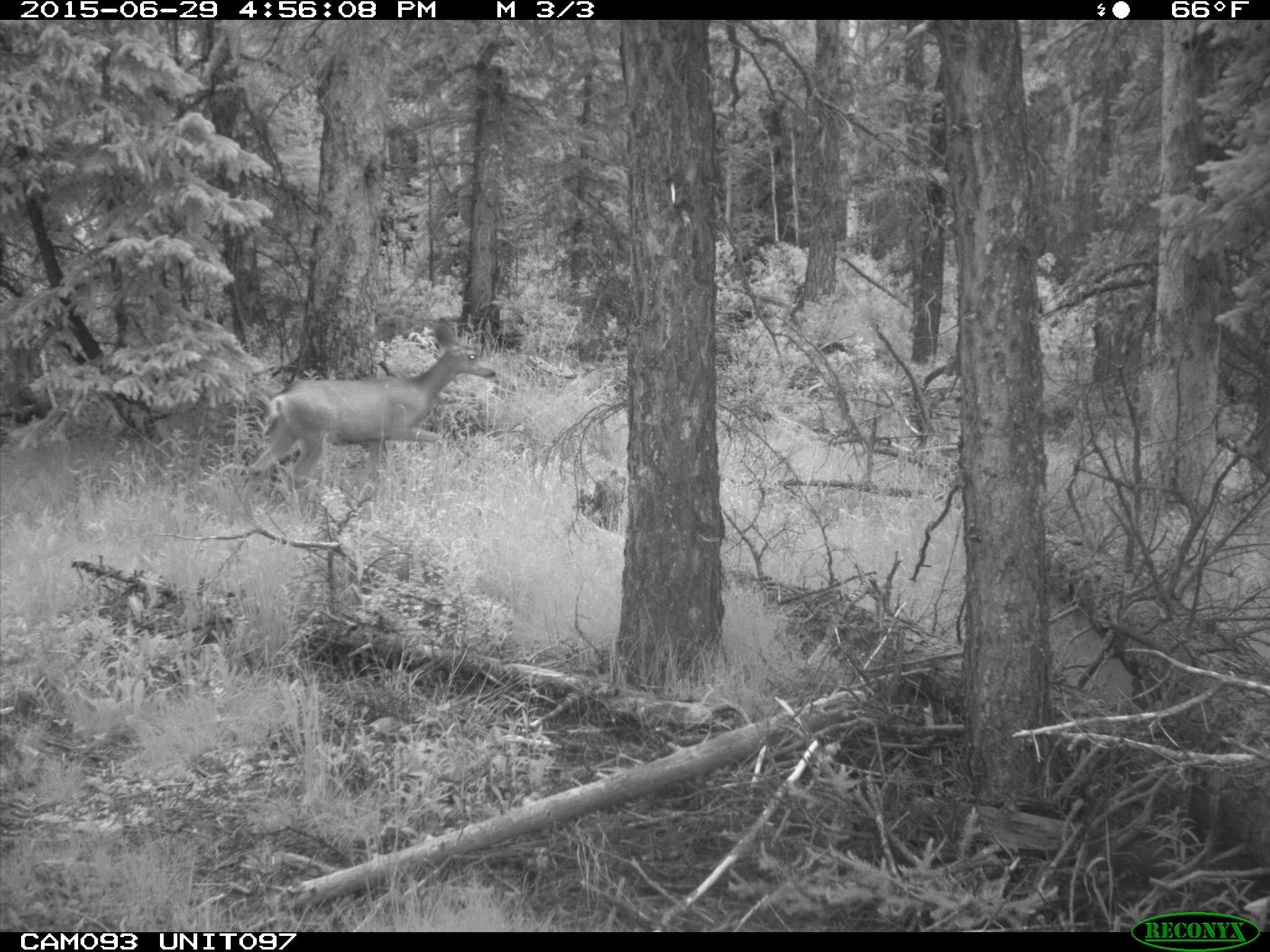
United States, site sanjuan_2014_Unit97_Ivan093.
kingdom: Animalia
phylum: Chordata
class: Mammalia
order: Artiodactyla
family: Cervidae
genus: Odocoileus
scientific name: Odocoileus hemionus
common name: mule deer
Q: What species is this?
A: Odocoileus hemionus (mule deer).